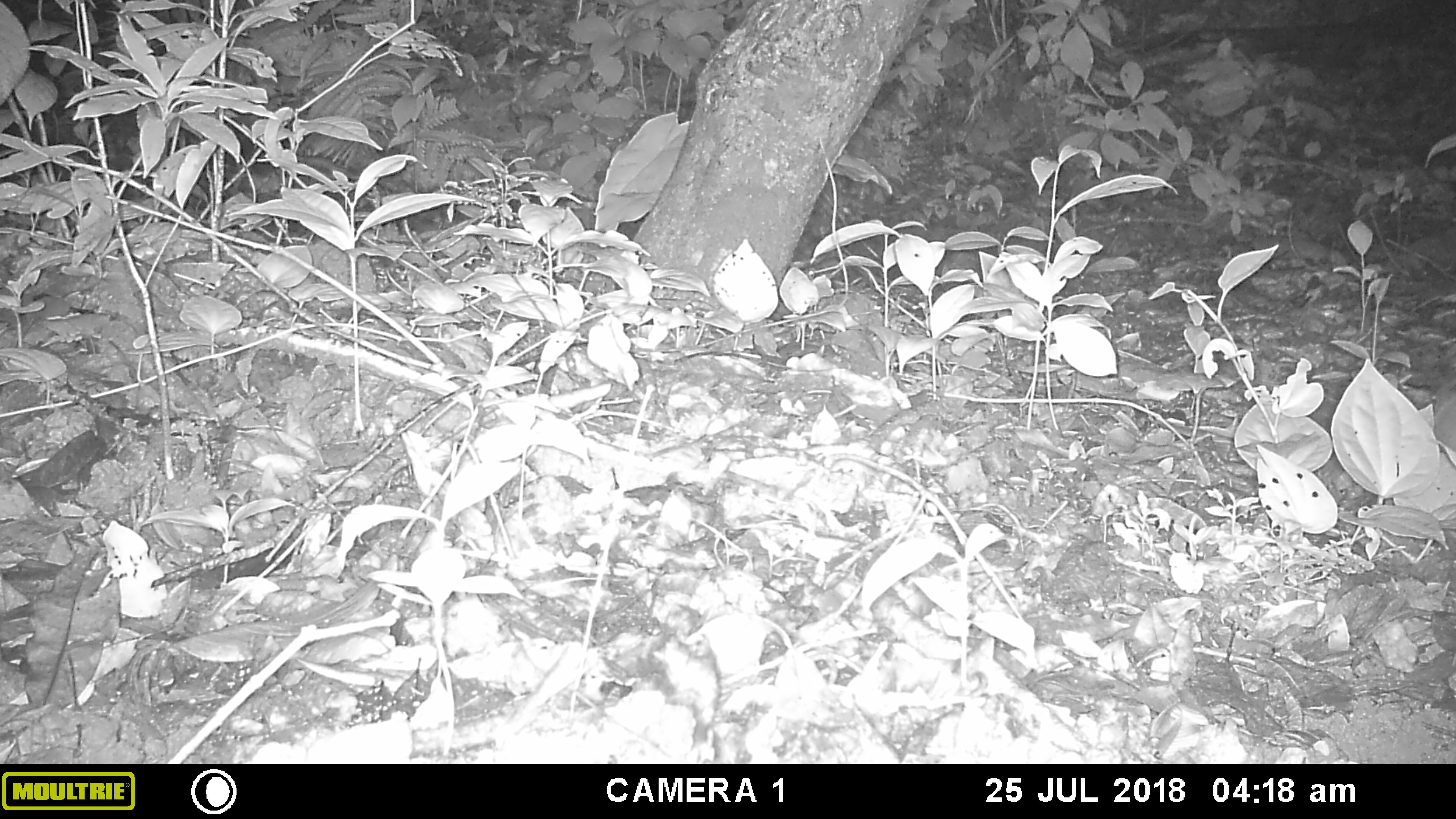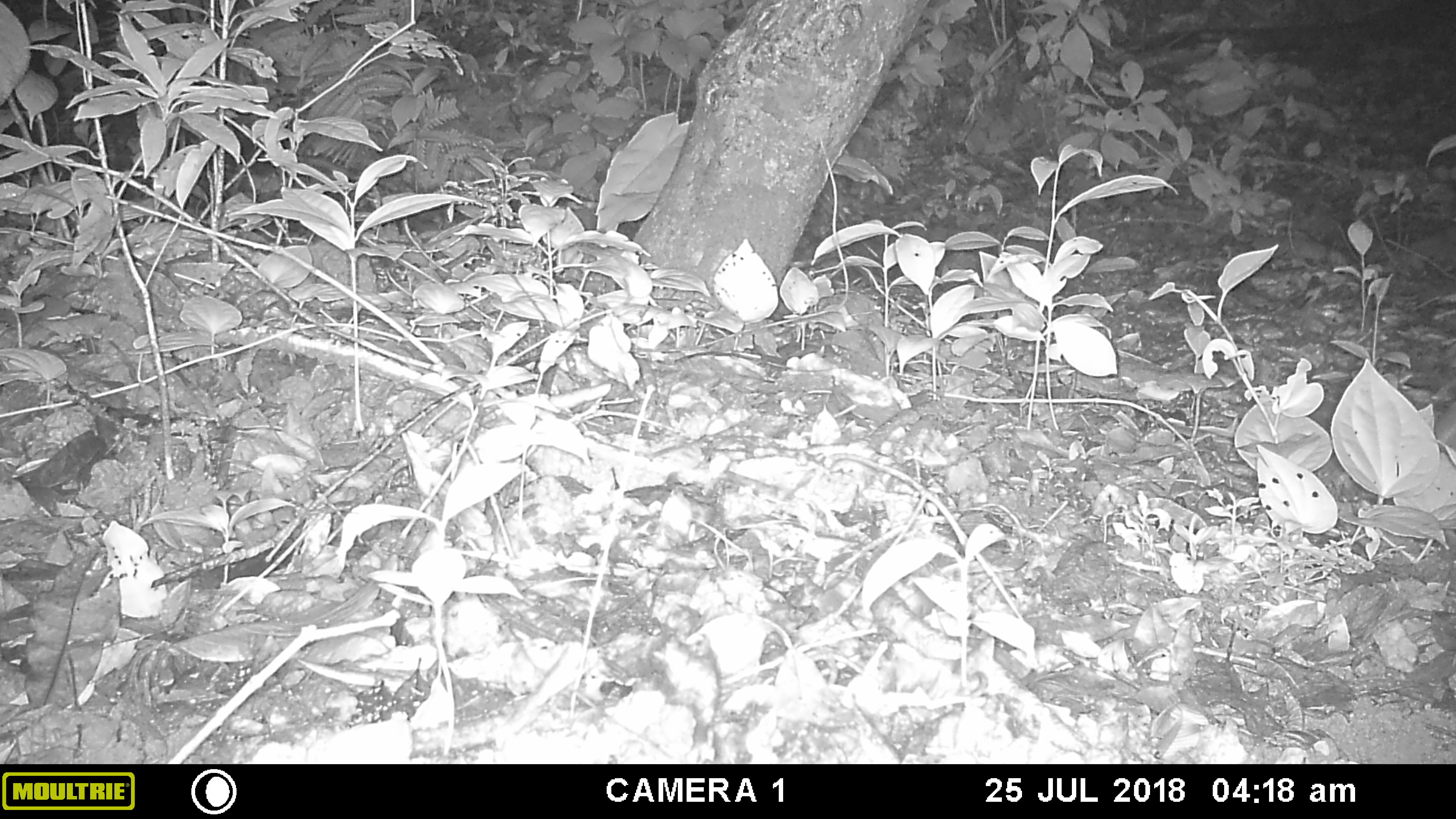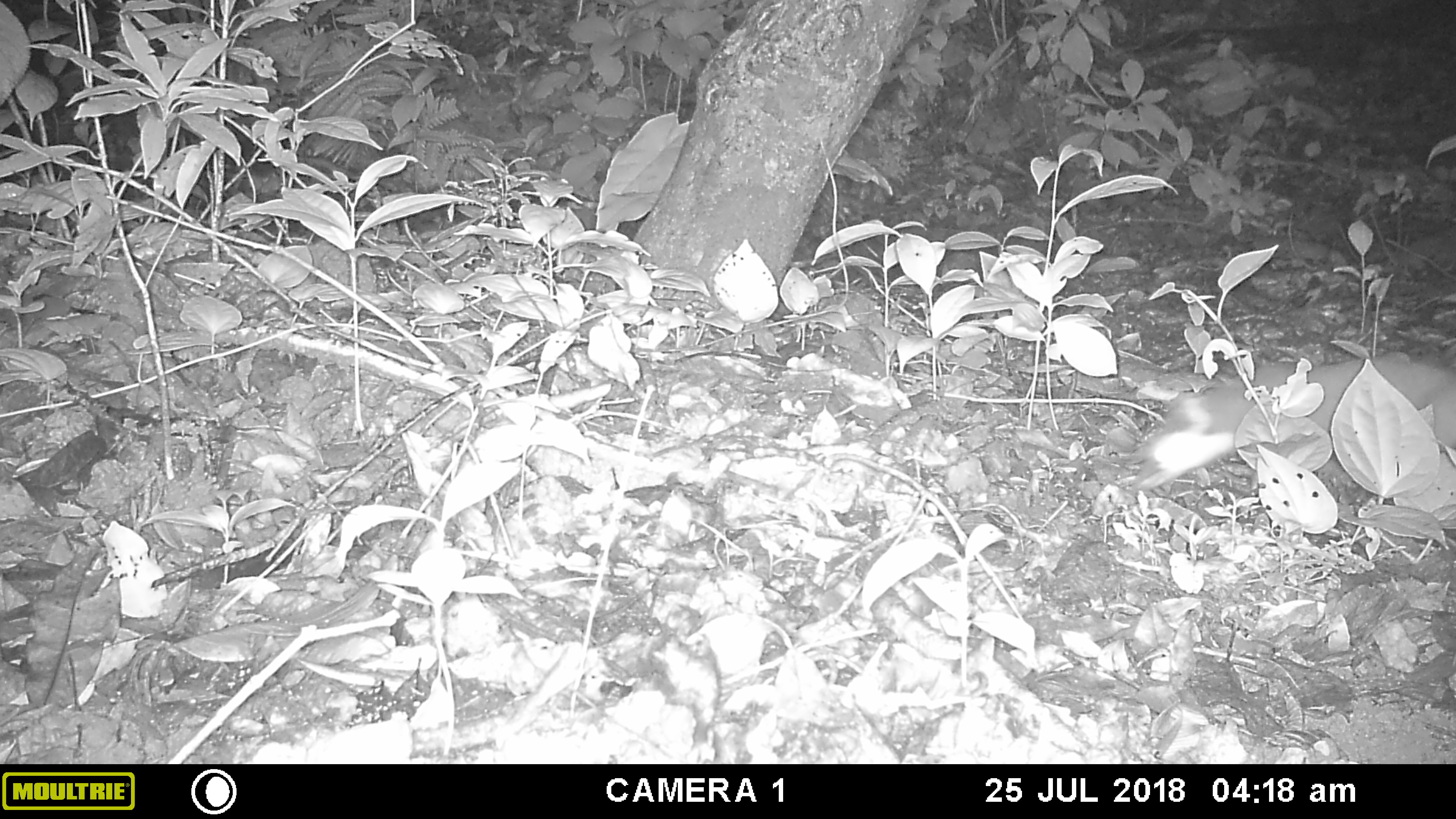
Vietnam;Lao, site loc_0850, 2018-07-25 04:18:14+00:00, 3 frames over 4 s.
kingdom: Animalia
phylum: Chordata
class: Mammalia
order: Carnivora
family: Mustelidae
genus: Melogale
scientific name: Melogale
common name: ferret badger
Ferret badger (Melogale). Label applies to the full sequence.